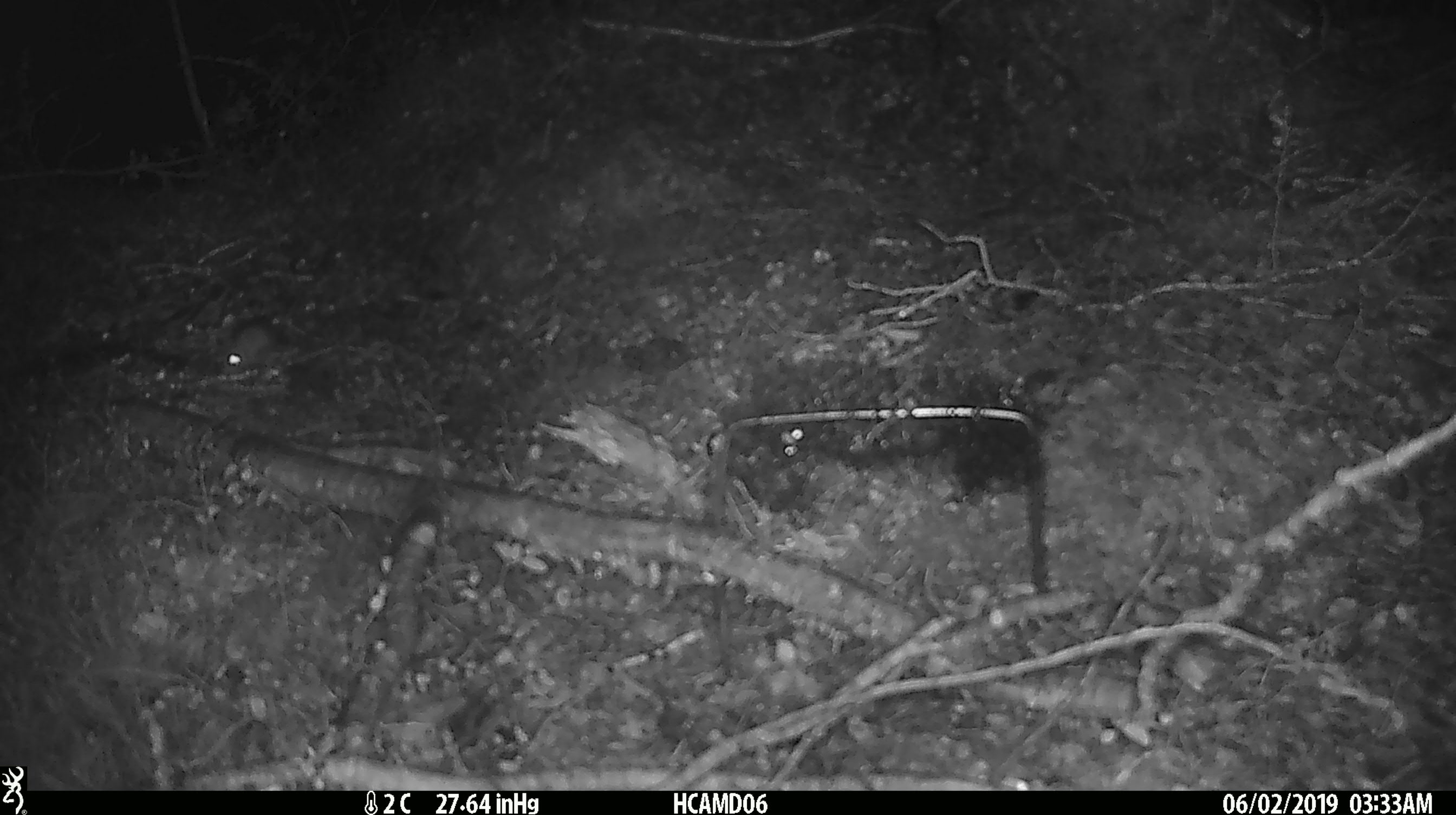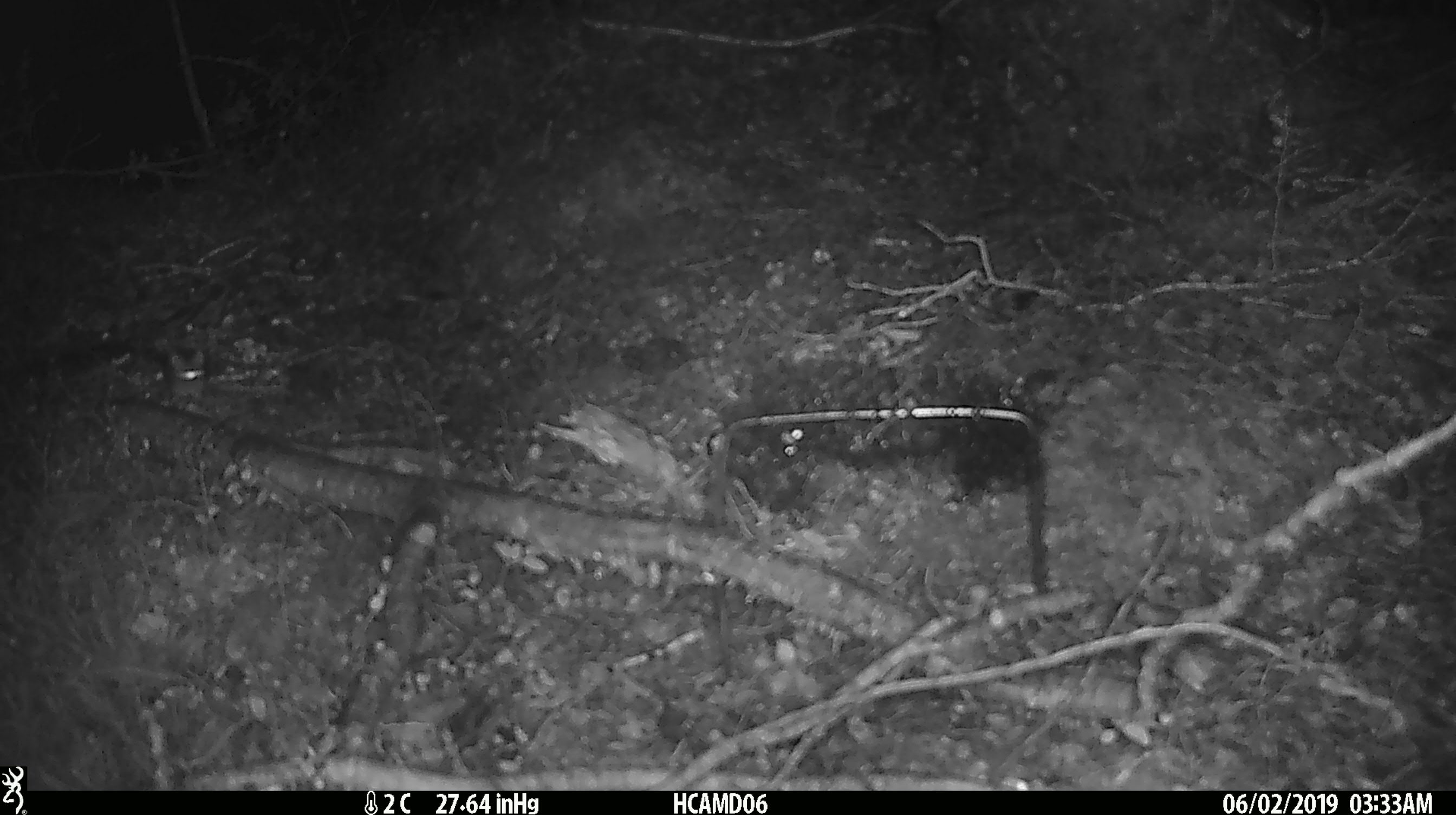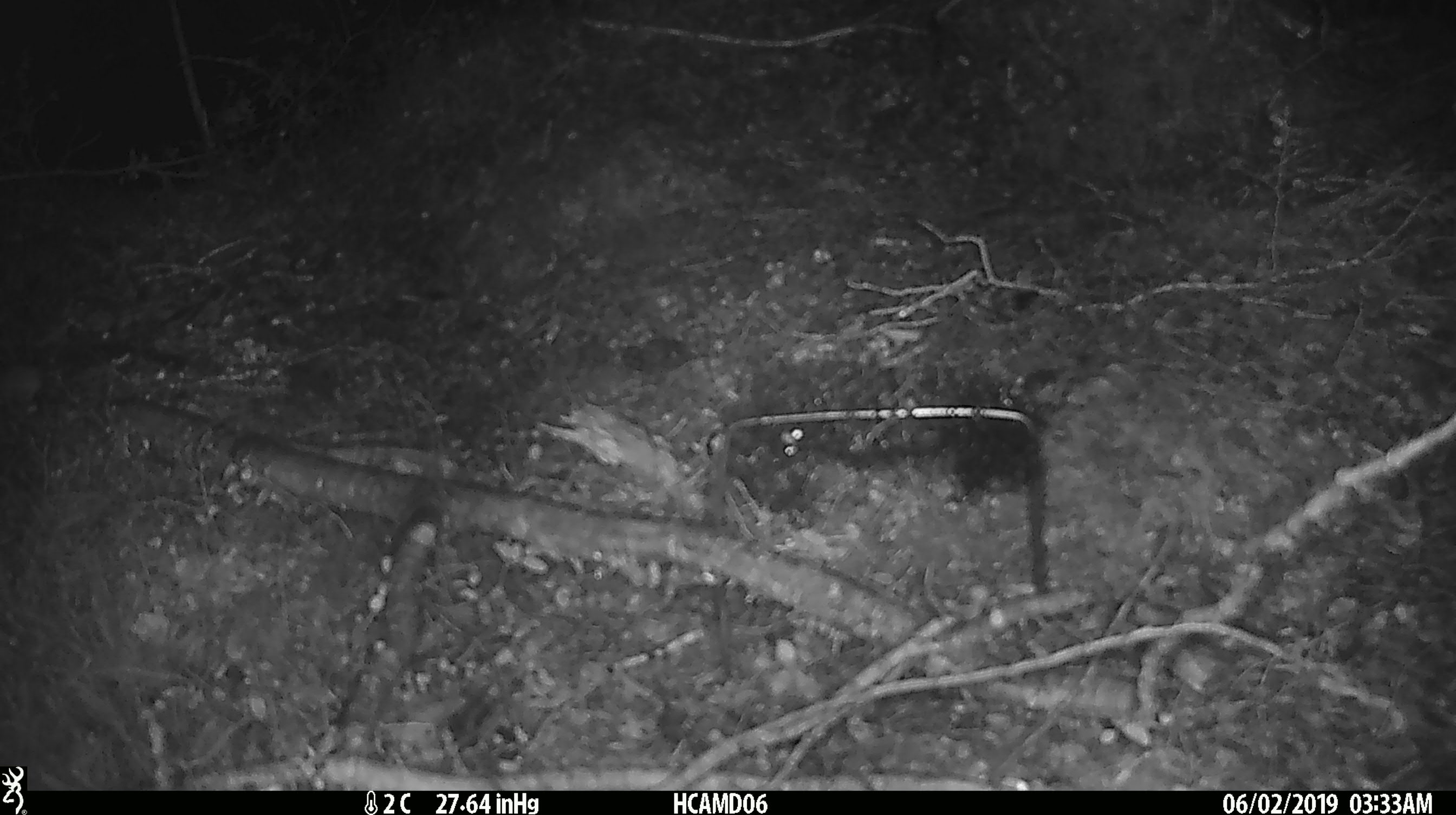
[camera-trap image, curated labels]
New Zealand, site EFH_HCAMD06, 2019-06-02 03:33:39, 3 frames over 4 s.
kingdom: Animalia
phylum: Chordata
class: Mammalia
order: Rodentia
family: Muridae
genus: Mus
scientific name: Mus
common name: mouse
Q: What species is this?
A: Mouse (Mus).